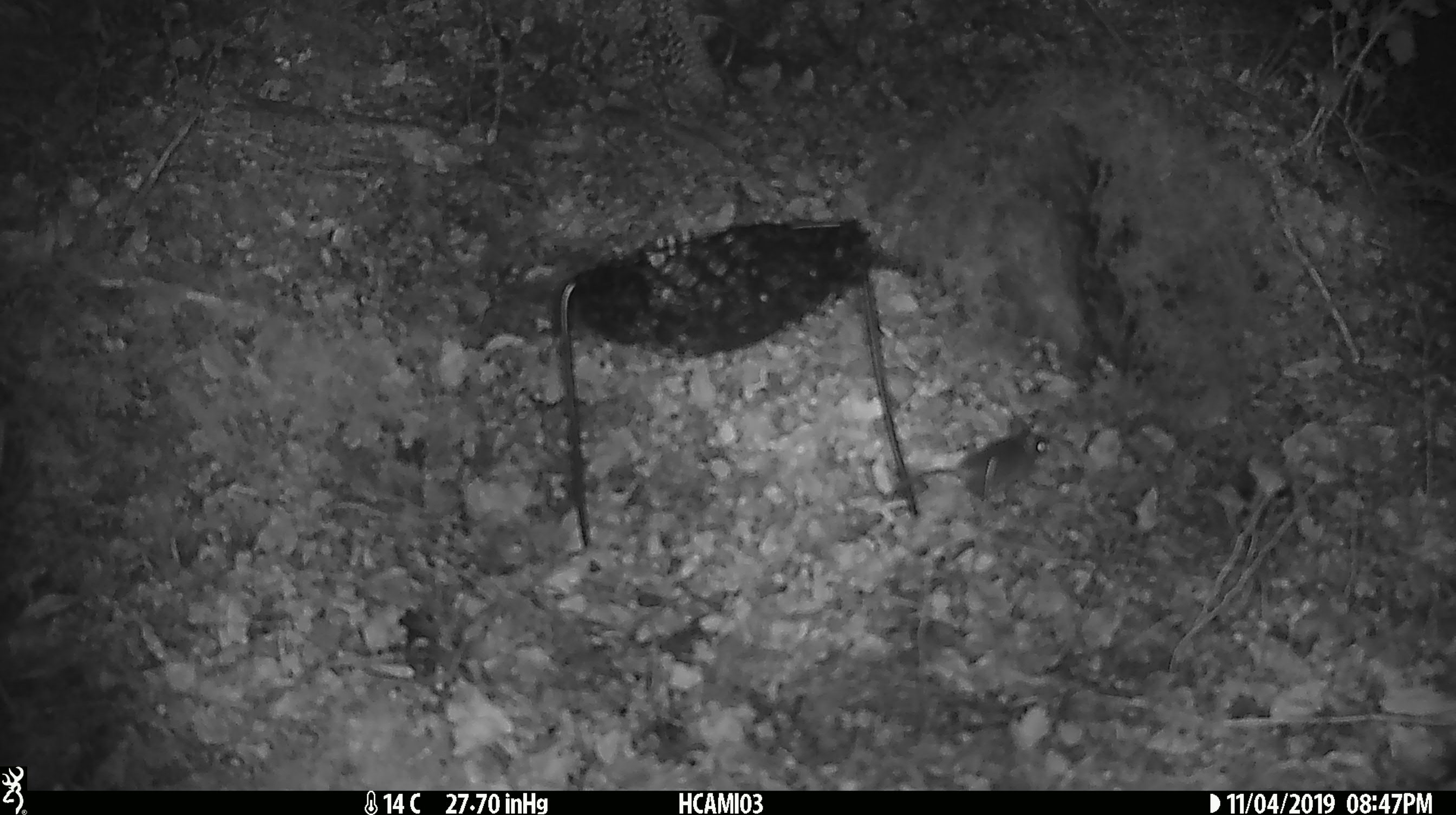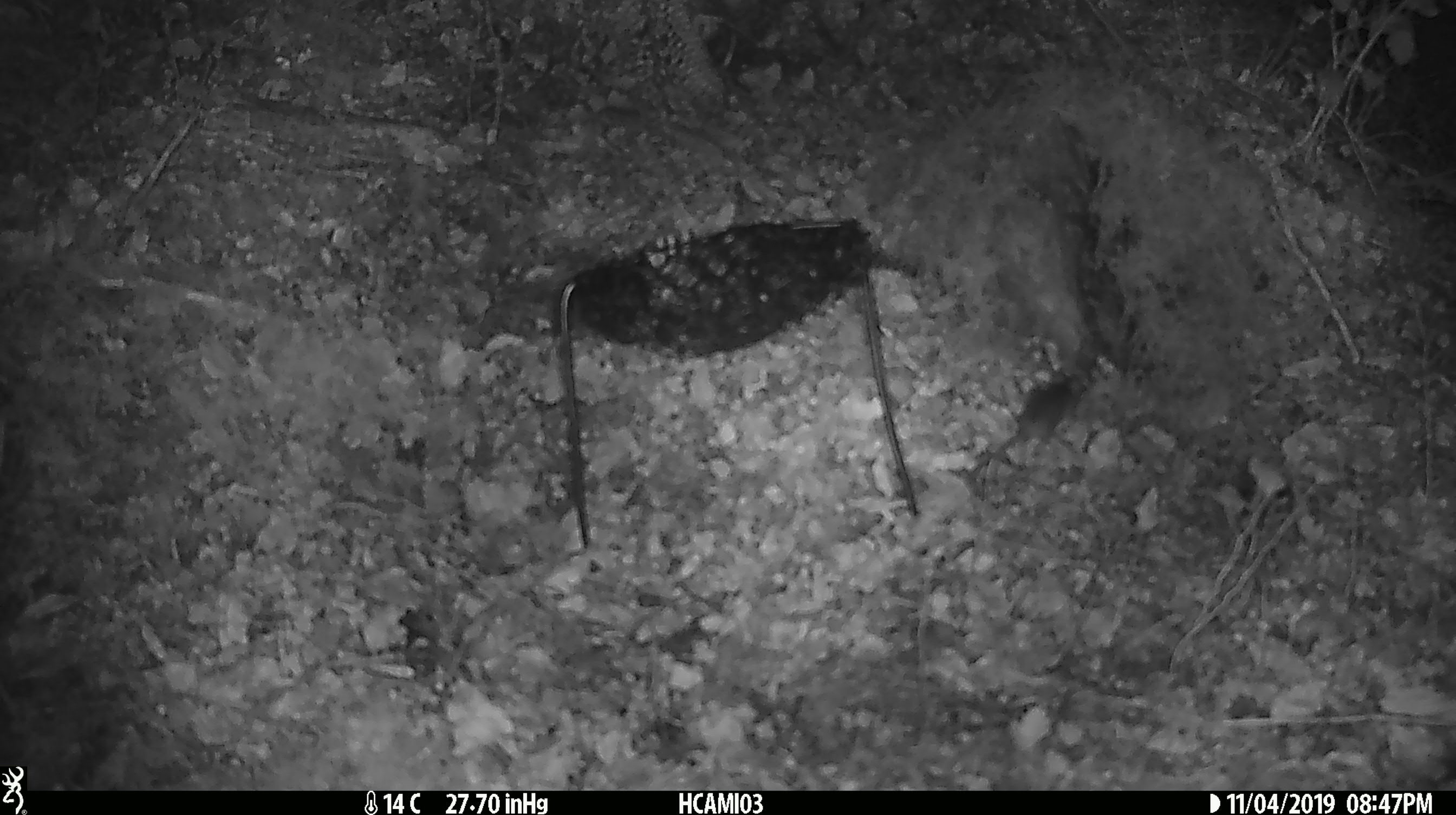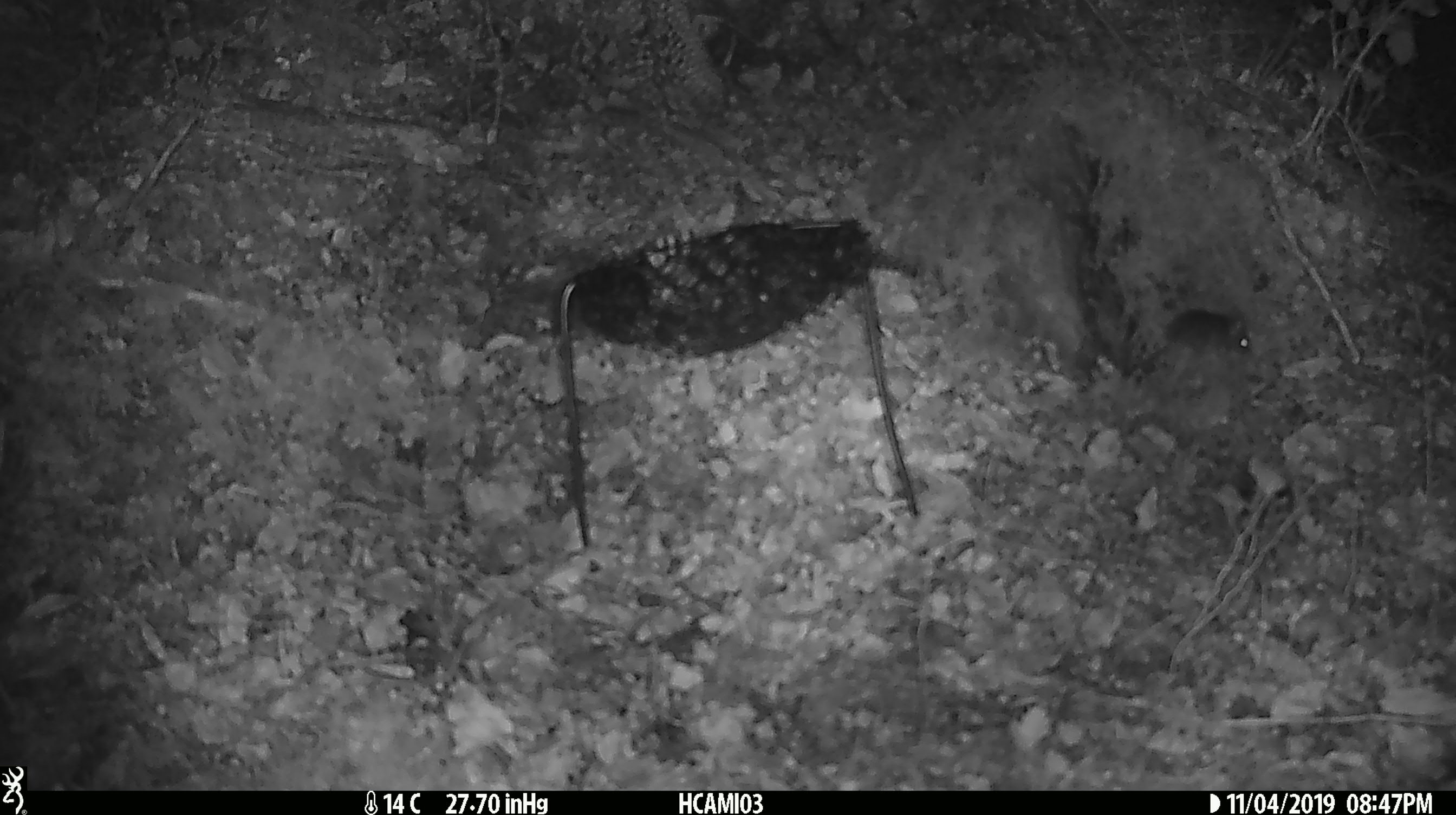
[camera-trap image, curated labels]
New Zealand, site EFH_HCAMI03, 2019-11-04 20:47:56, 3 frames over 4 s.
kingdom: Animalia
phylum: Chordata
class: Mammalia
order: Rodentia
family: Muridae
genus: Mus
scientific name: Mus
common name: mouse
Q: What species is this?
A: Mouse (Mus).